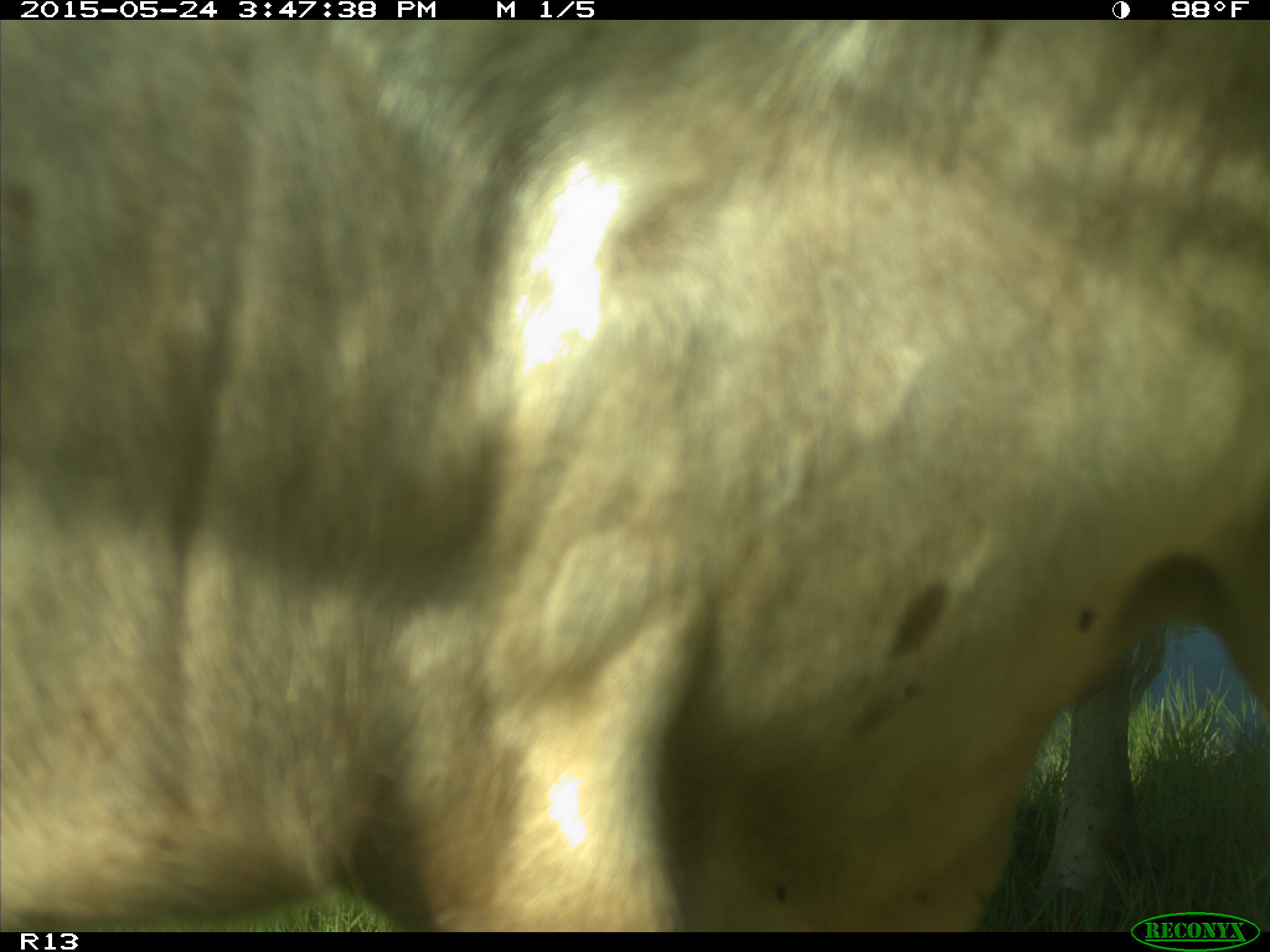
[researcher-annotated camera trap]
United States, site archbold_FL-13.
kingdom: Animalia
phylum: Chordata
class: Mammalia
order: Artiodactyla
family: Bovidae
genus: Bos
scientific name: Bos taurus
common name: domestic cow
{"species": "Bos taurus (domestic cow)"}